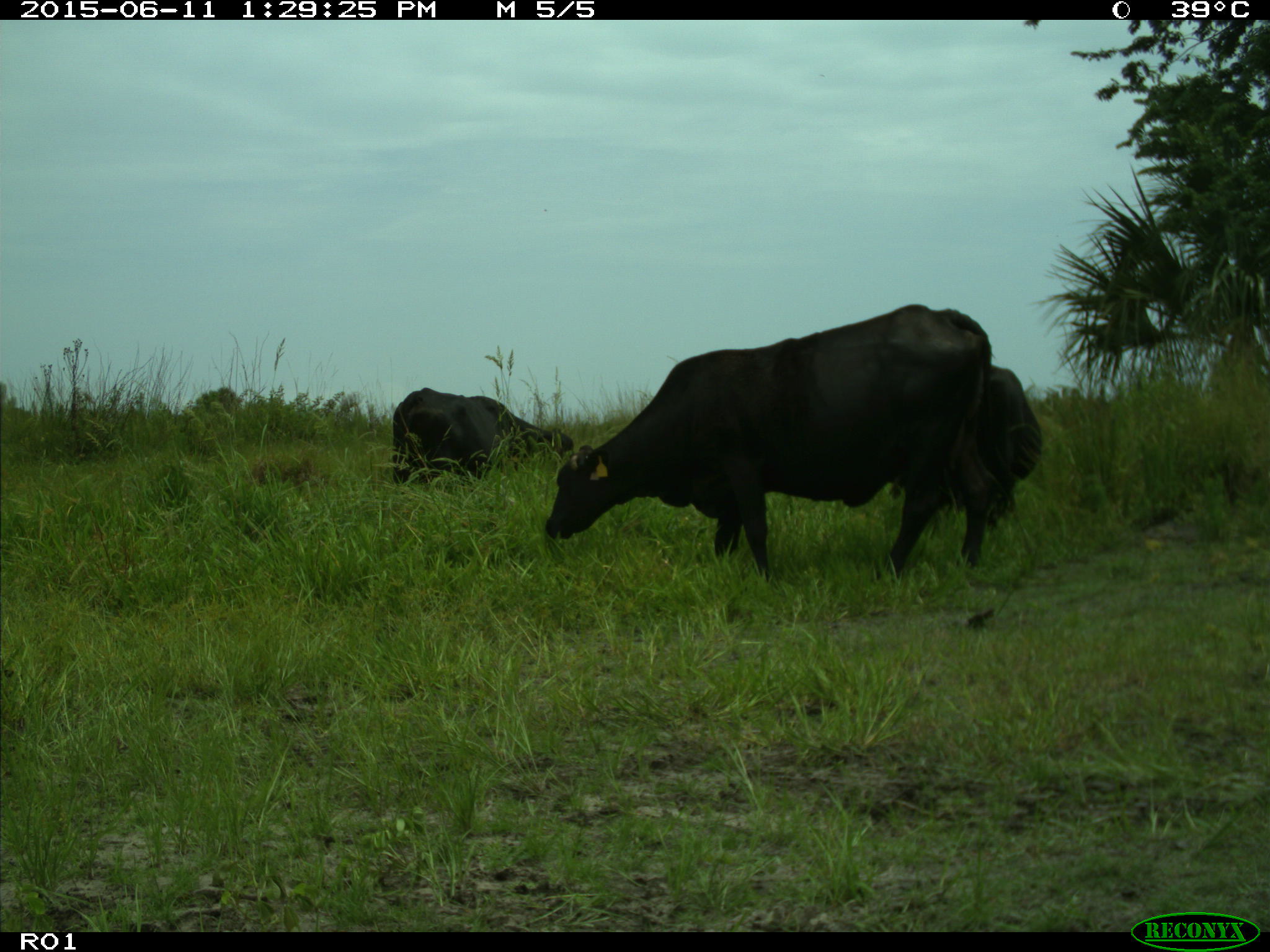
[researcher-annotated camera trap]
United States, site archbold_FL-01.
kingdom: Animalia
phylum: Chordata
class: Mammalia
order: Artiodactyla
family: Bovidae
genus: Bos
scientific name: Bos taurus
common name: domestic cow